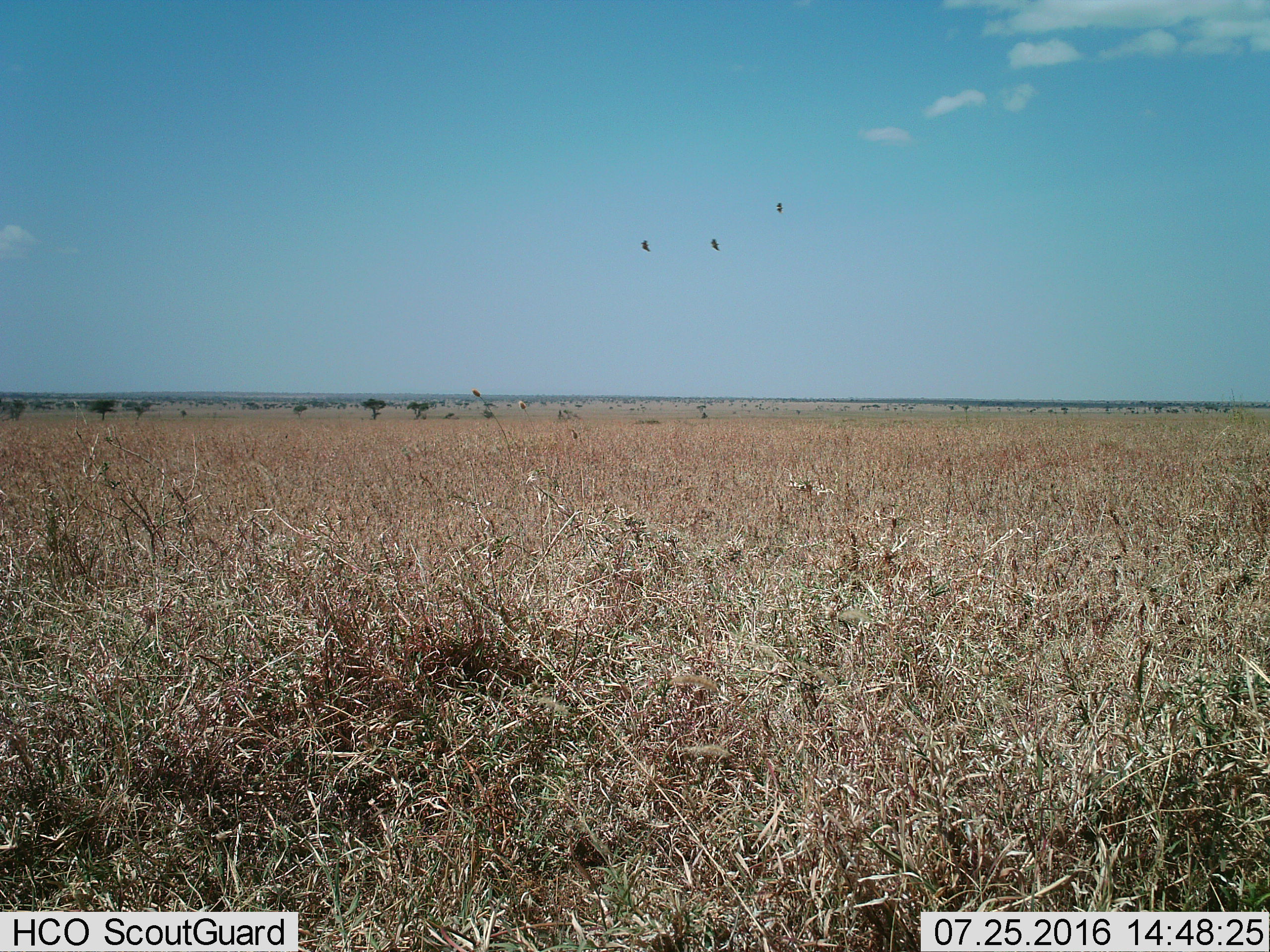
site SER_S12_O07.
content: unidentified animal